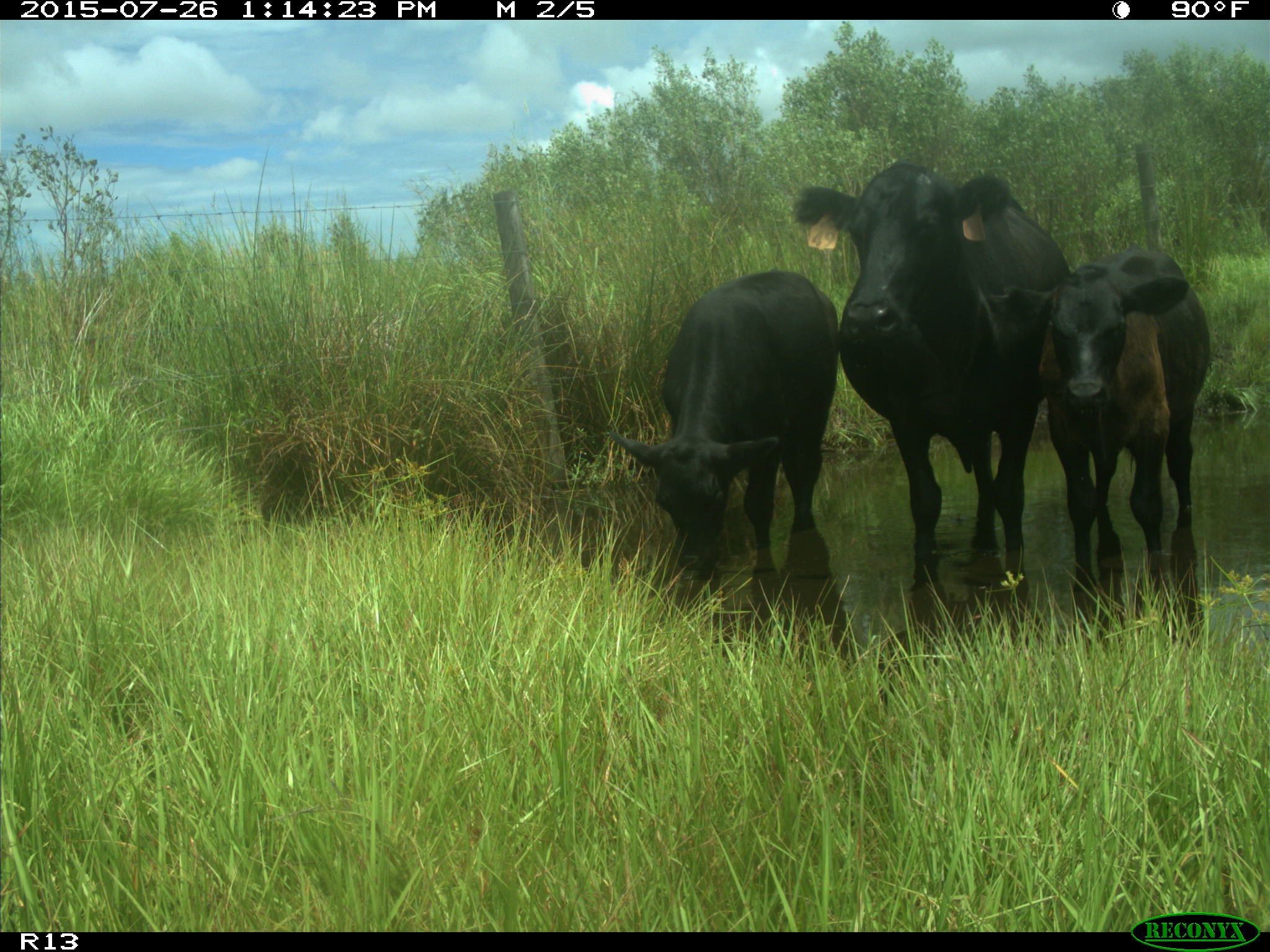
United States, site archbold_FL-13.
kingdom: Animalia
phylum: Chordata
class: Mammalia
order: Artiodactyla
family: Bovidae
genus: Bos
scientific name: Bos taurus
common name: domestic cow